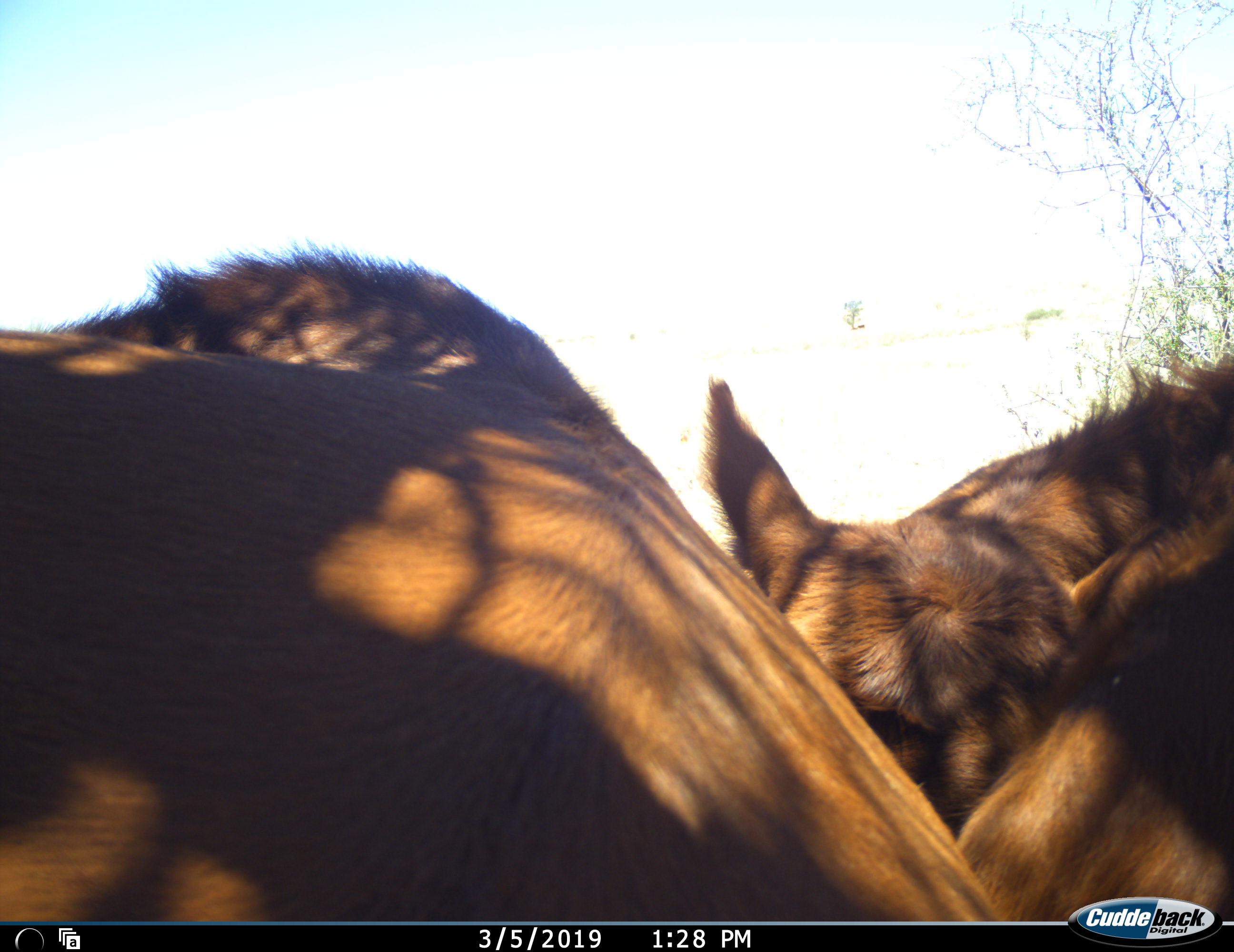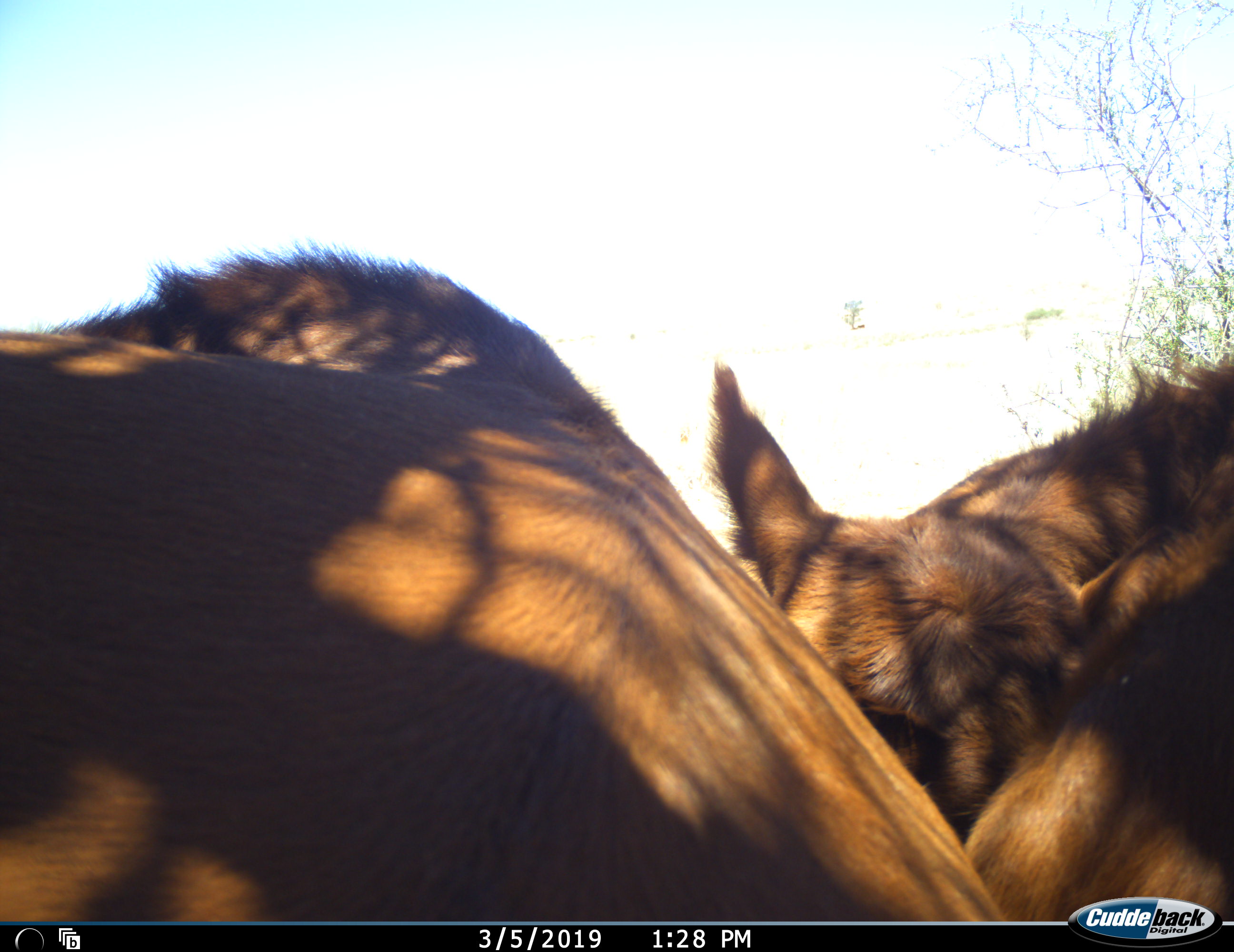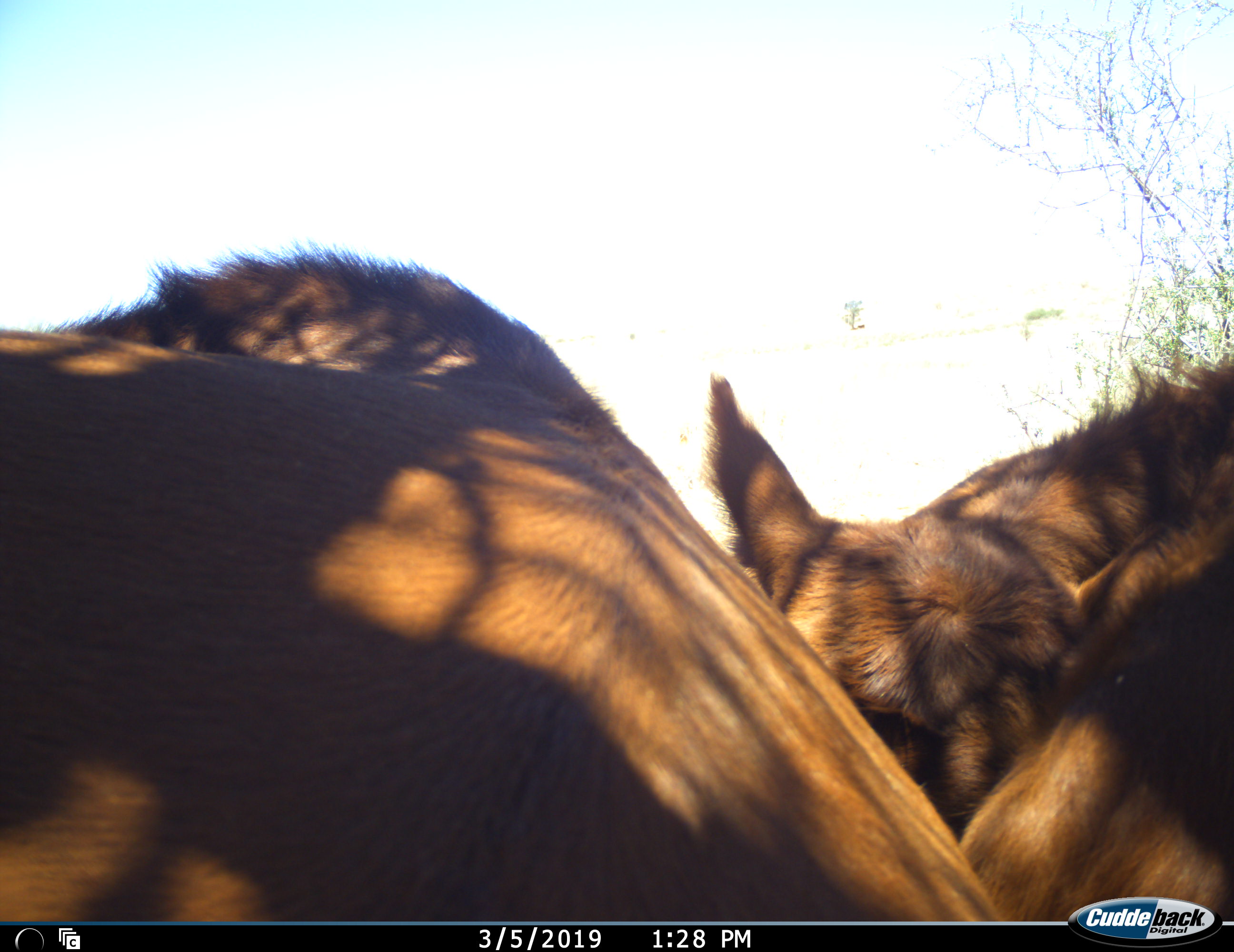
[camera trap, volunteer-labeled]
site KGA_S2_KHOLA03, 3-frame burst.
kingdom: Animalia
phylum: Chordata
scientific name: Vertebrata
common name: domestic animal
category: domesticanimal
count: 2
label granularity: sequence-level